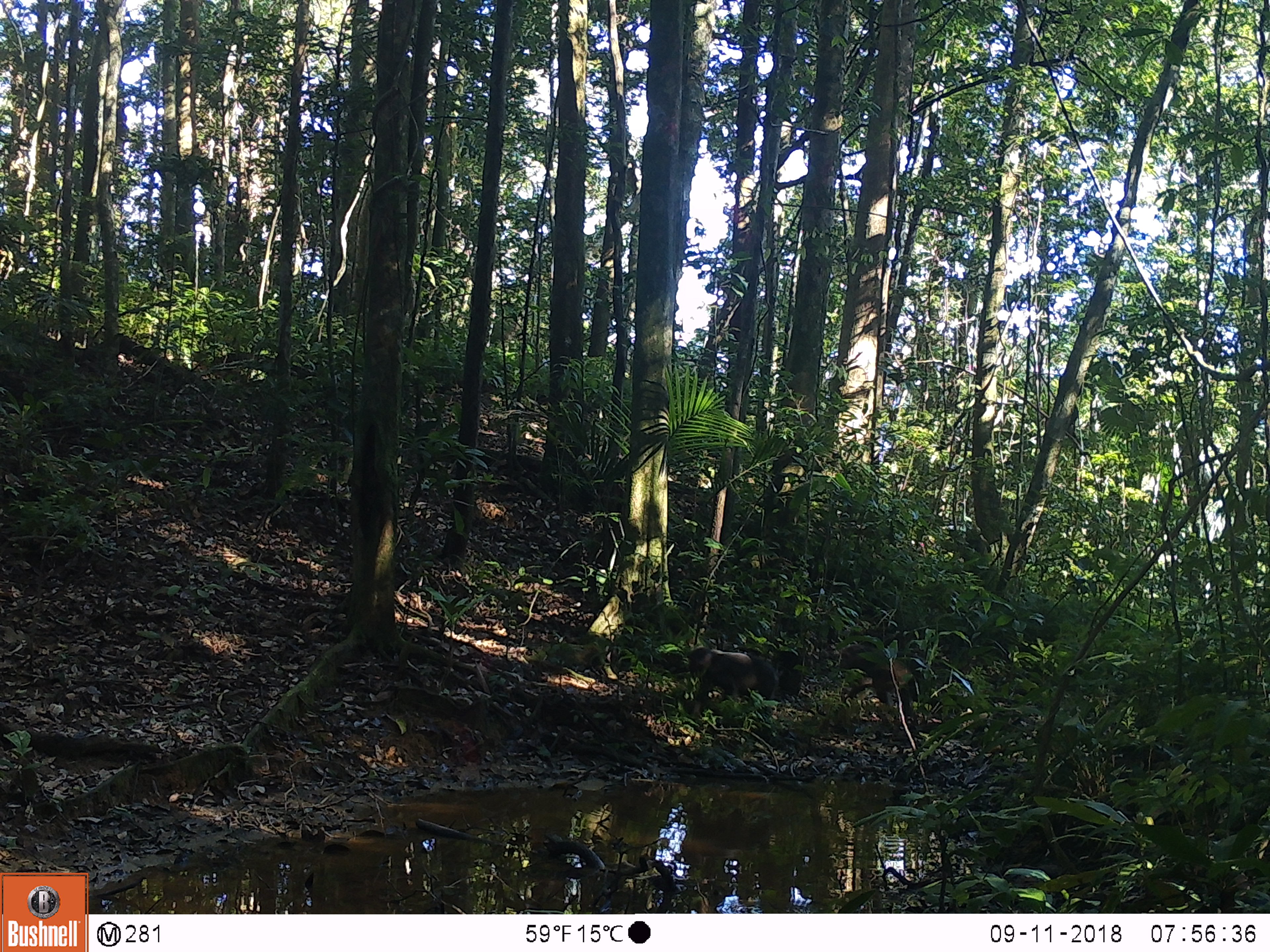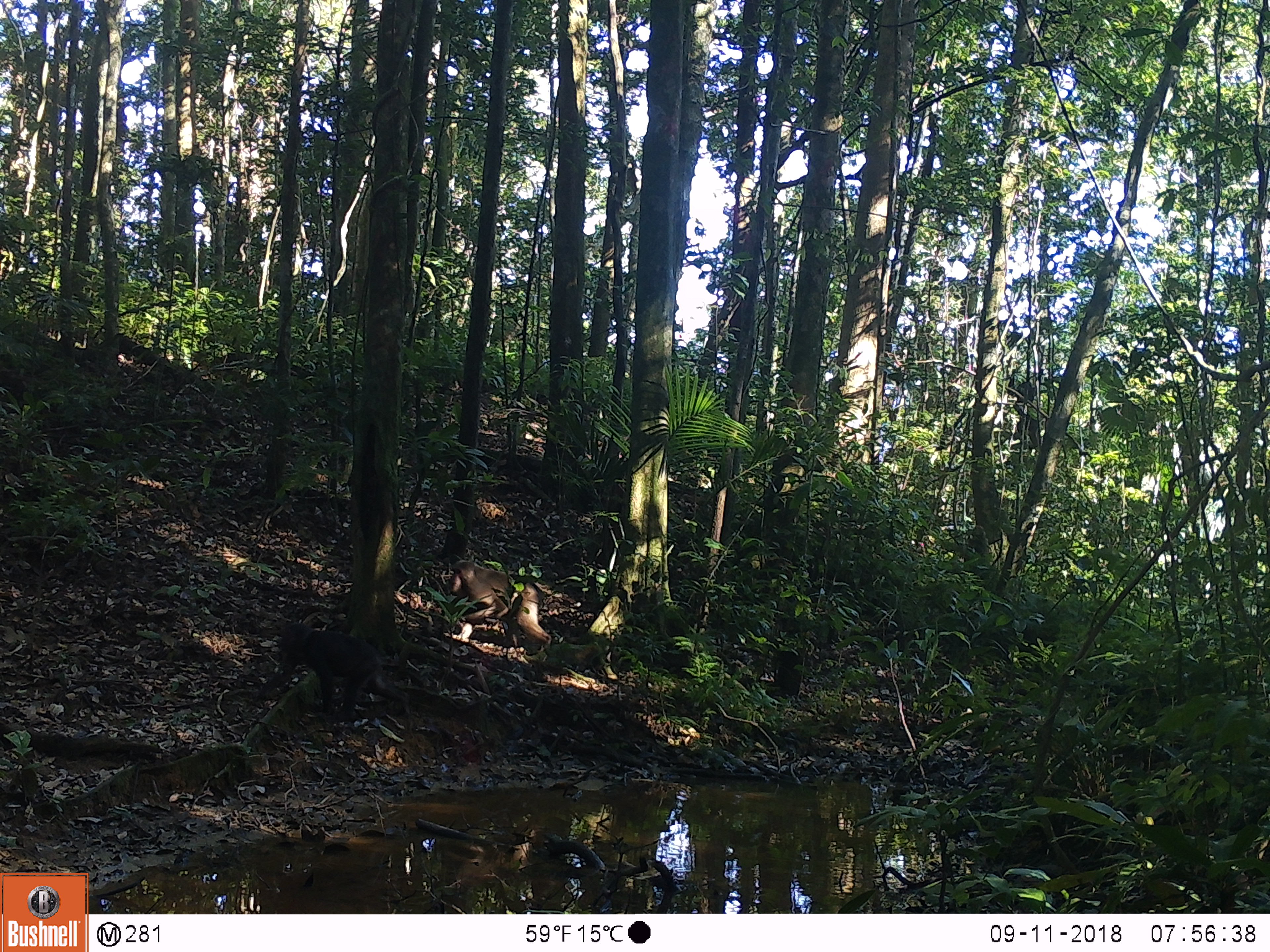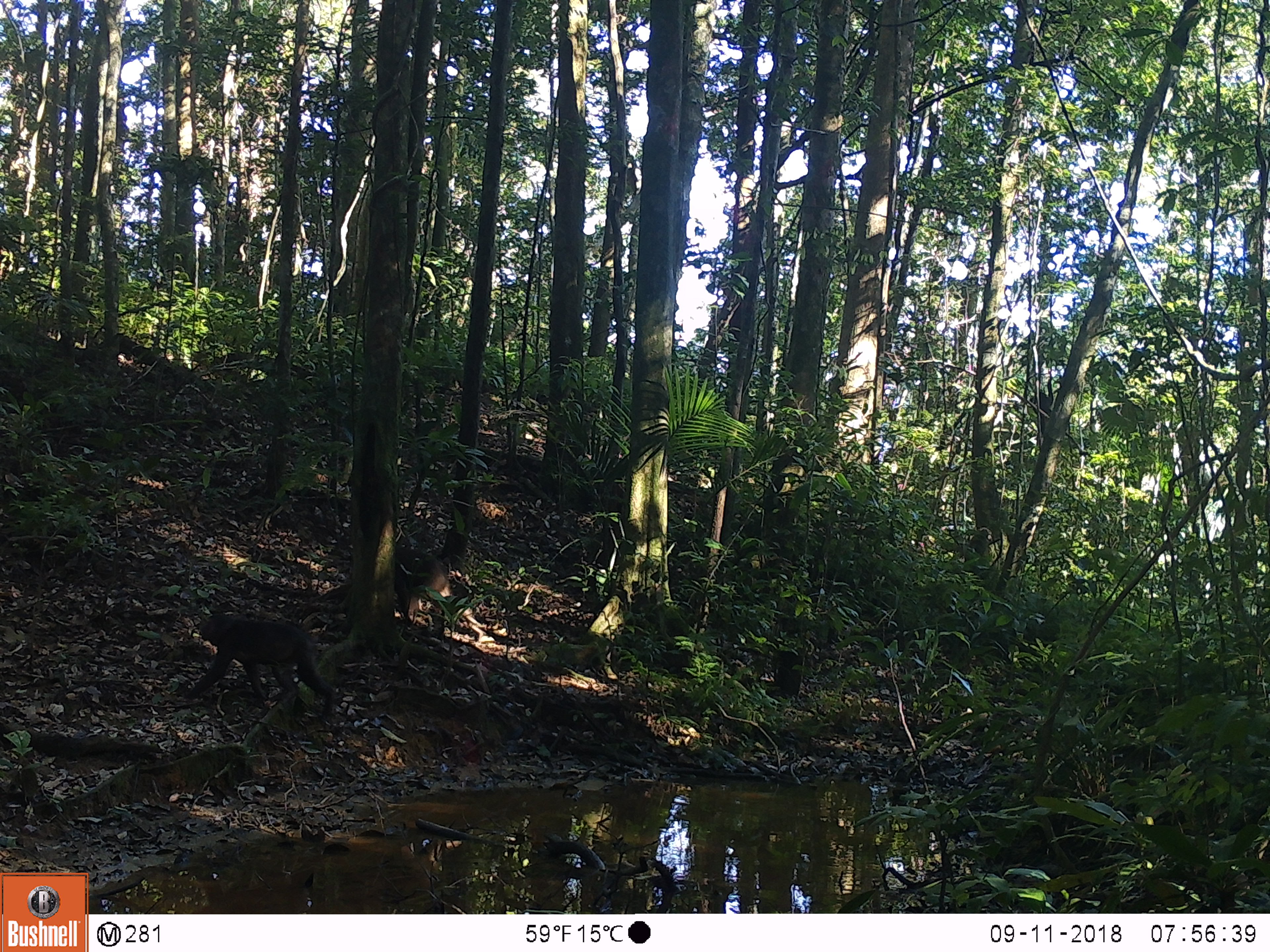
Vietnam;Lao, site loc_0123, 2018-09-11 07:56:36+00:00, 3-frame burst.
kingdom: Animalia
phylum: Chordata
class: Mammalia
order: Primates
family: Cercopithecidae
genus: Macaca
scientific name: Macaca arctoides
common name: stump-tailed macaque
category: stump tailed macaque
Stump tailed macaque (stump-tailed macaque) (Macaca arctoides). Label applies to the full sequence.